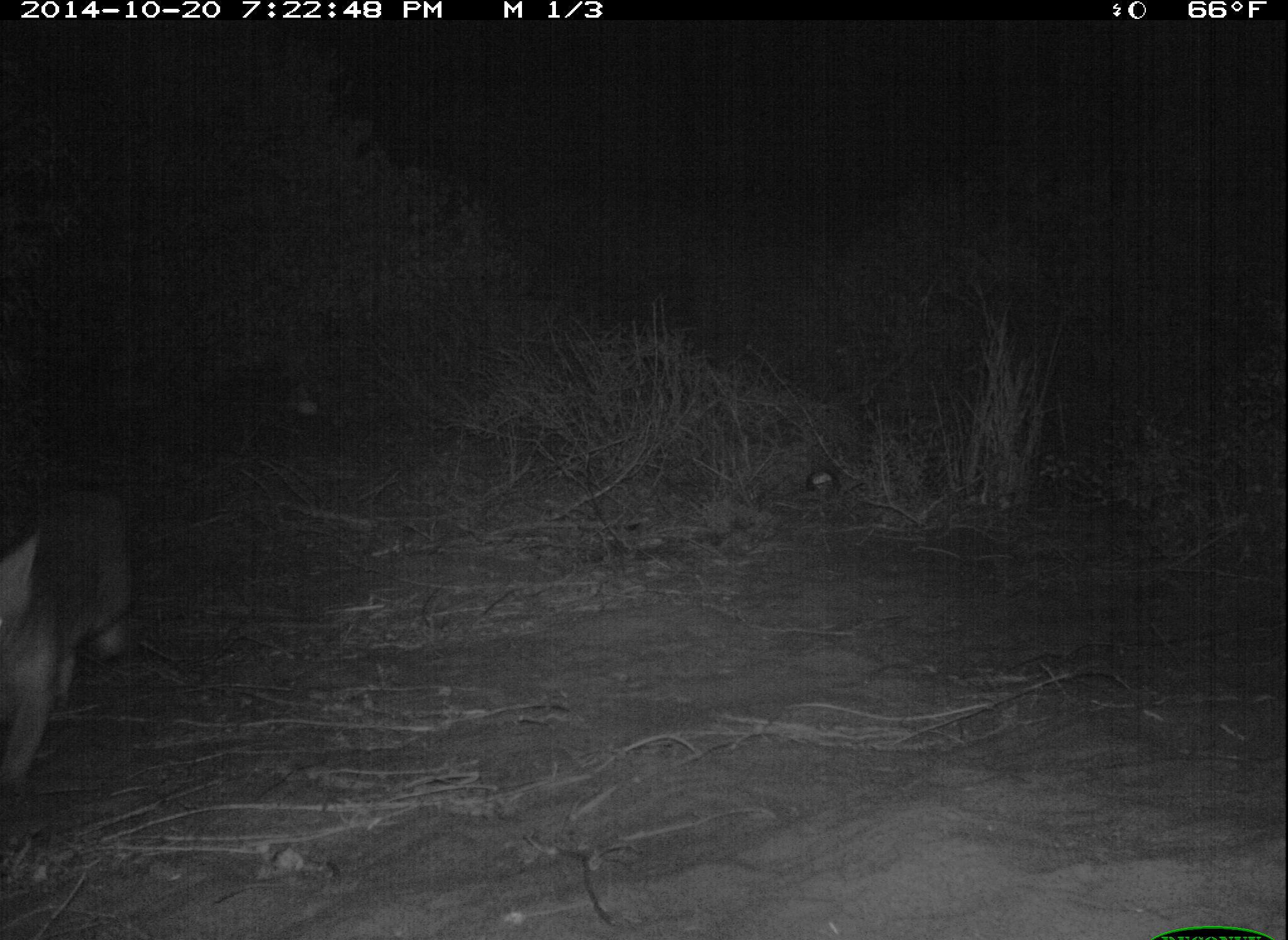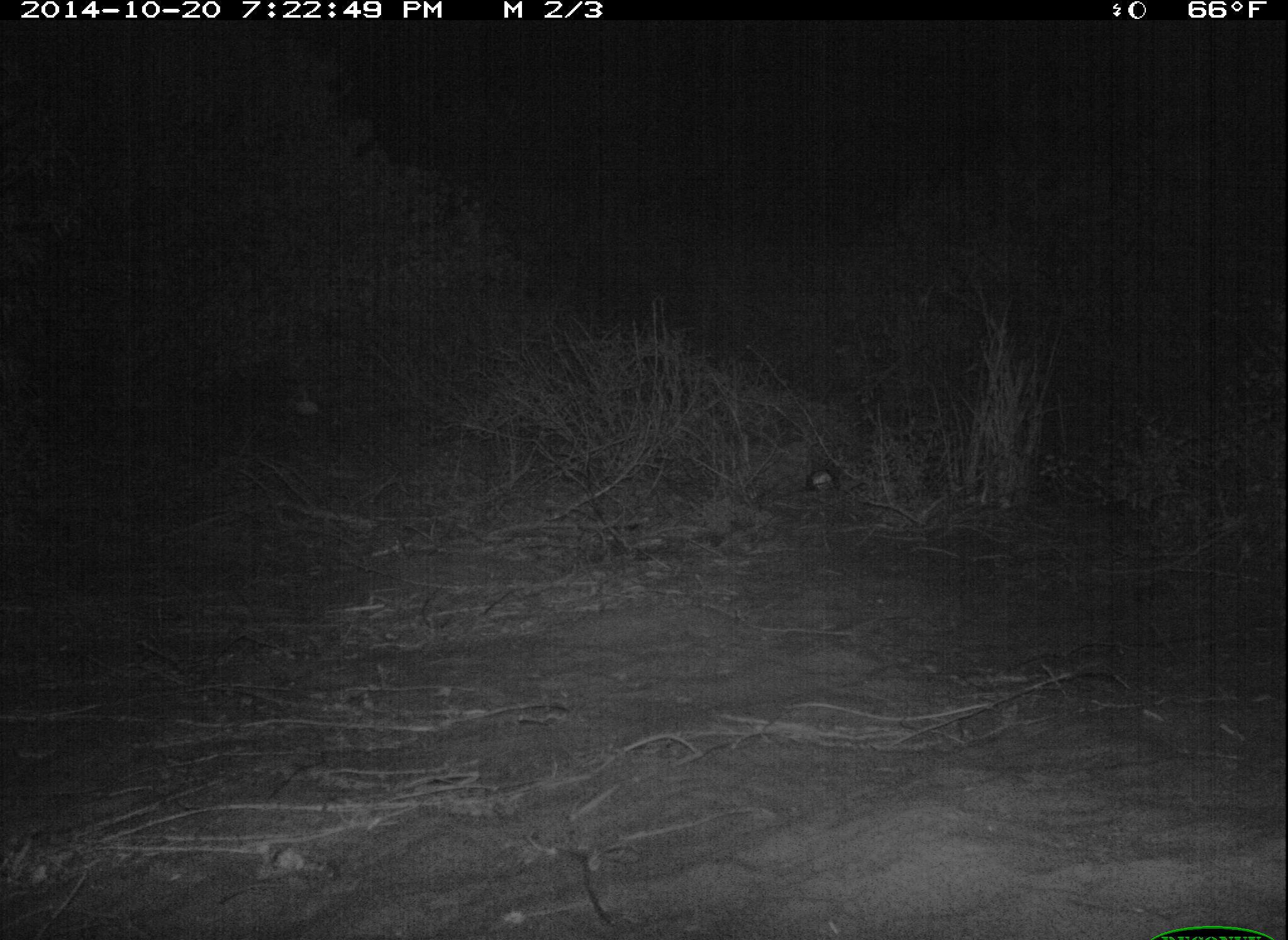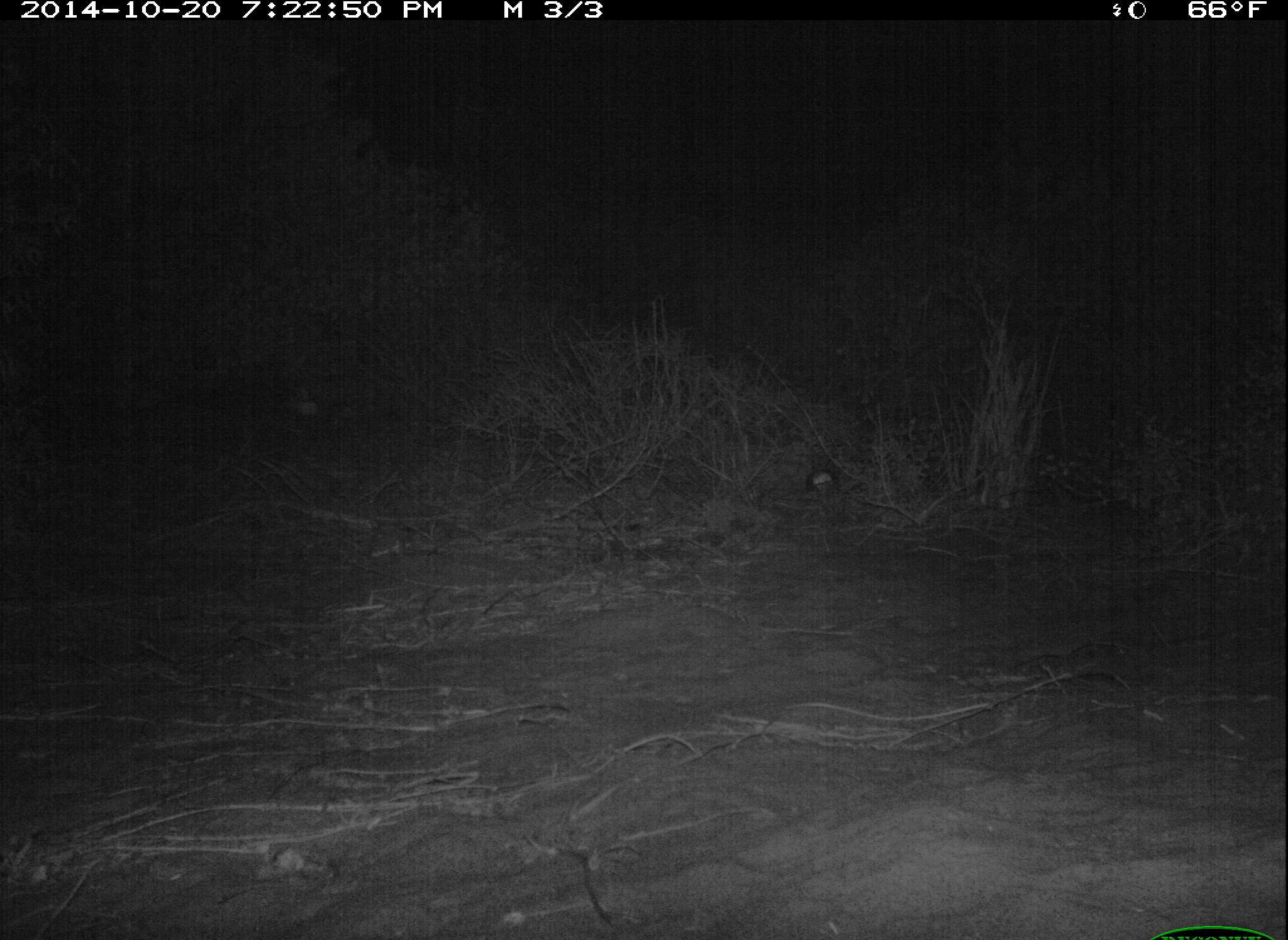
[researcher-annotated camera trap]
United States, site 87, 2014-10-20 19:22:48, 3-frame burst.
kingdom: Animalia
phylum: Chordata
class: Mammalia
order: Carnivora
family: Canidae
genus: Urocyon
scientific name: Urocyon cinereoargenteus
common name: gray fox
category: fox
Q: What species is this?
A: Fox (gray fox) (Urocyon cinereoargenteus).